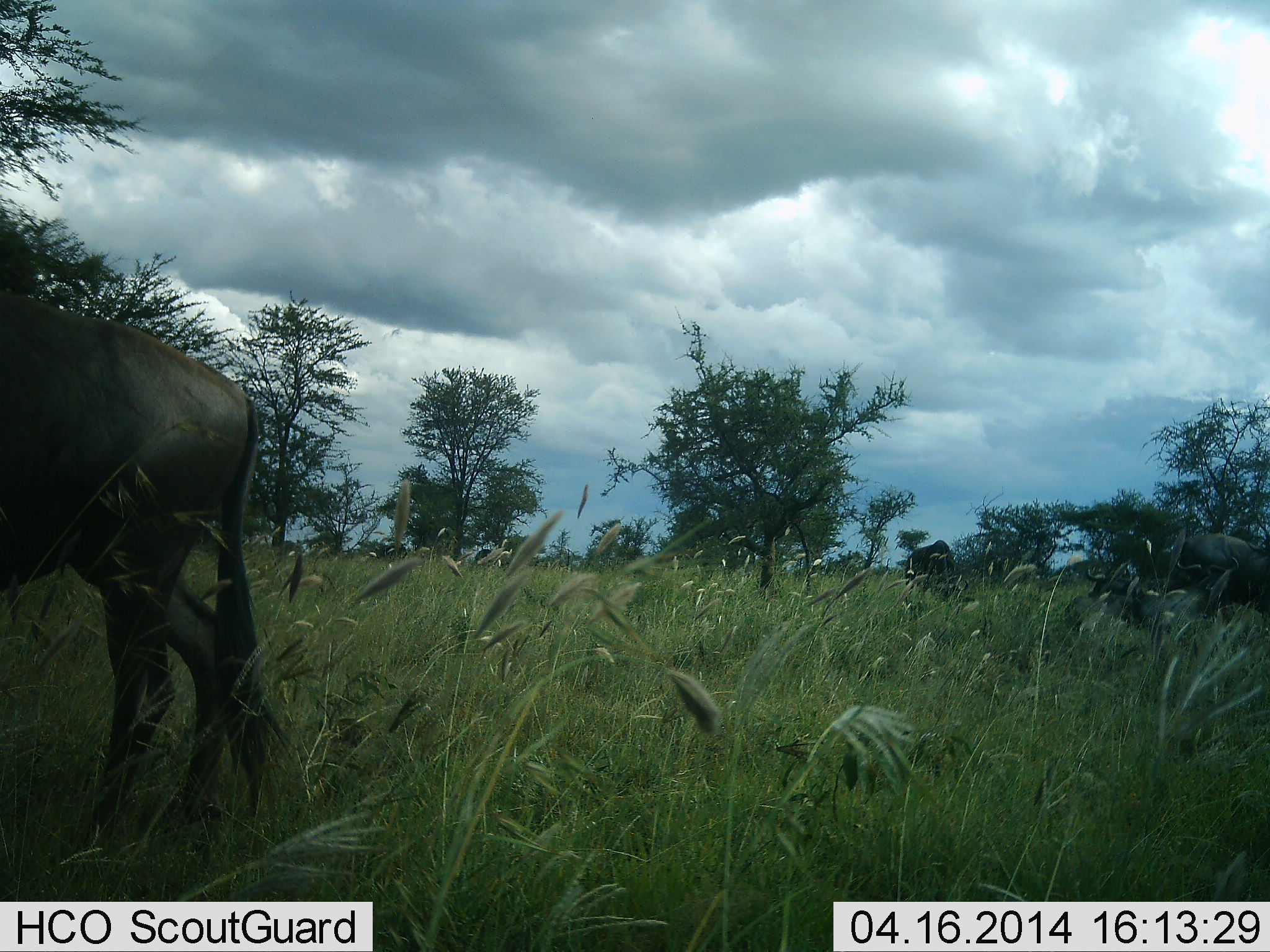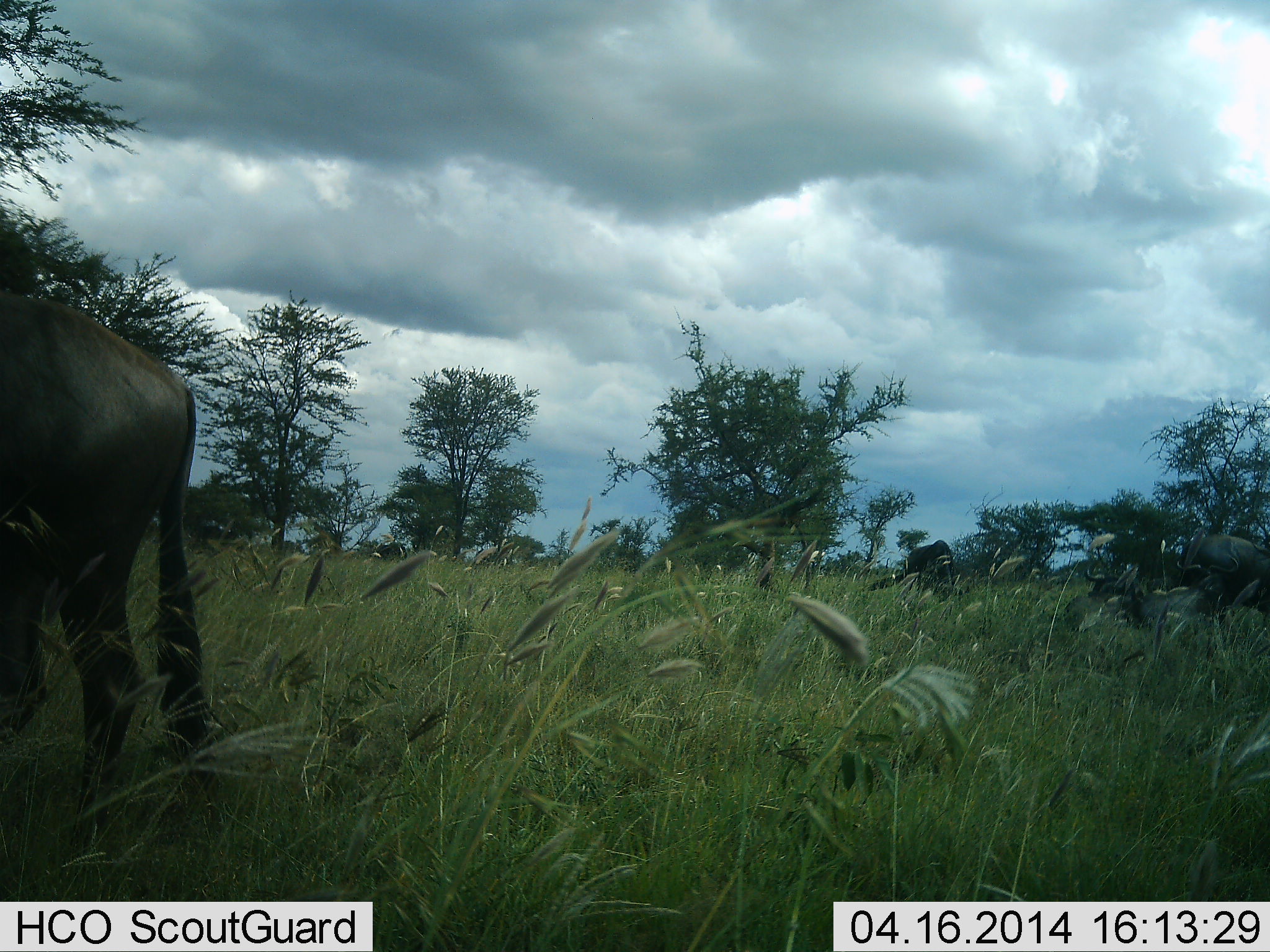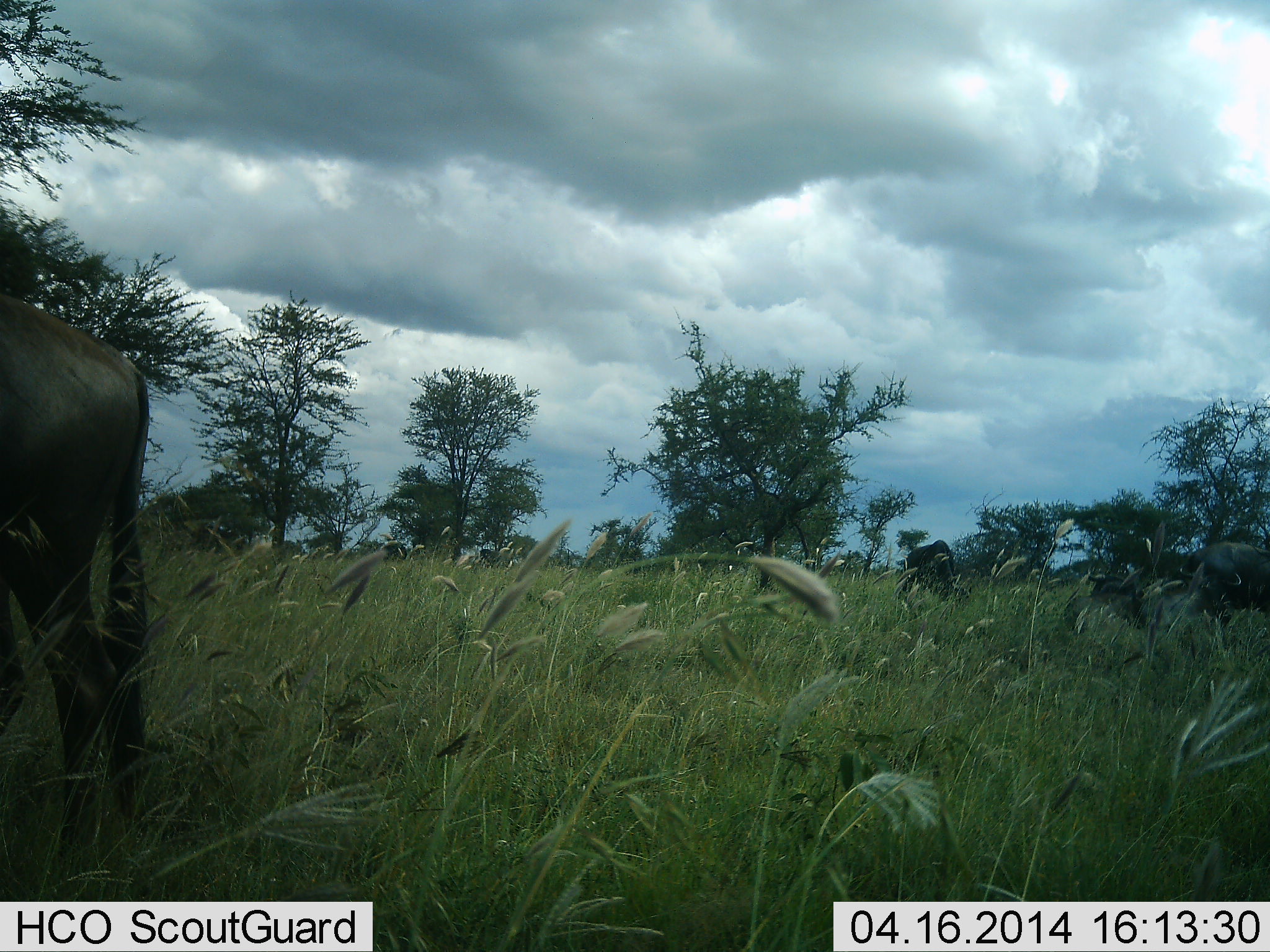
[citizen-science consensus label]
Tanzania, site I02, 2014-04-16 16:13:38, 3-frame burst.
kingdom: Animalia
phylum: Chordata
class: Mammalia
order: Artiodactyla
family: Bovidae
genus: Connochaetes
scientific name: Connochaetes taurinus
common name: blue wildebeest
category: wildebeest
Wildebeest (blue wildebeest) (Connochaetes taurinus), count 2. Behavior (volunteer vote fractions): standing 33%, resting 20%, moving 67%, interacting 0%. Young present (vote fraction): 0%. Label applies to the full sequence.